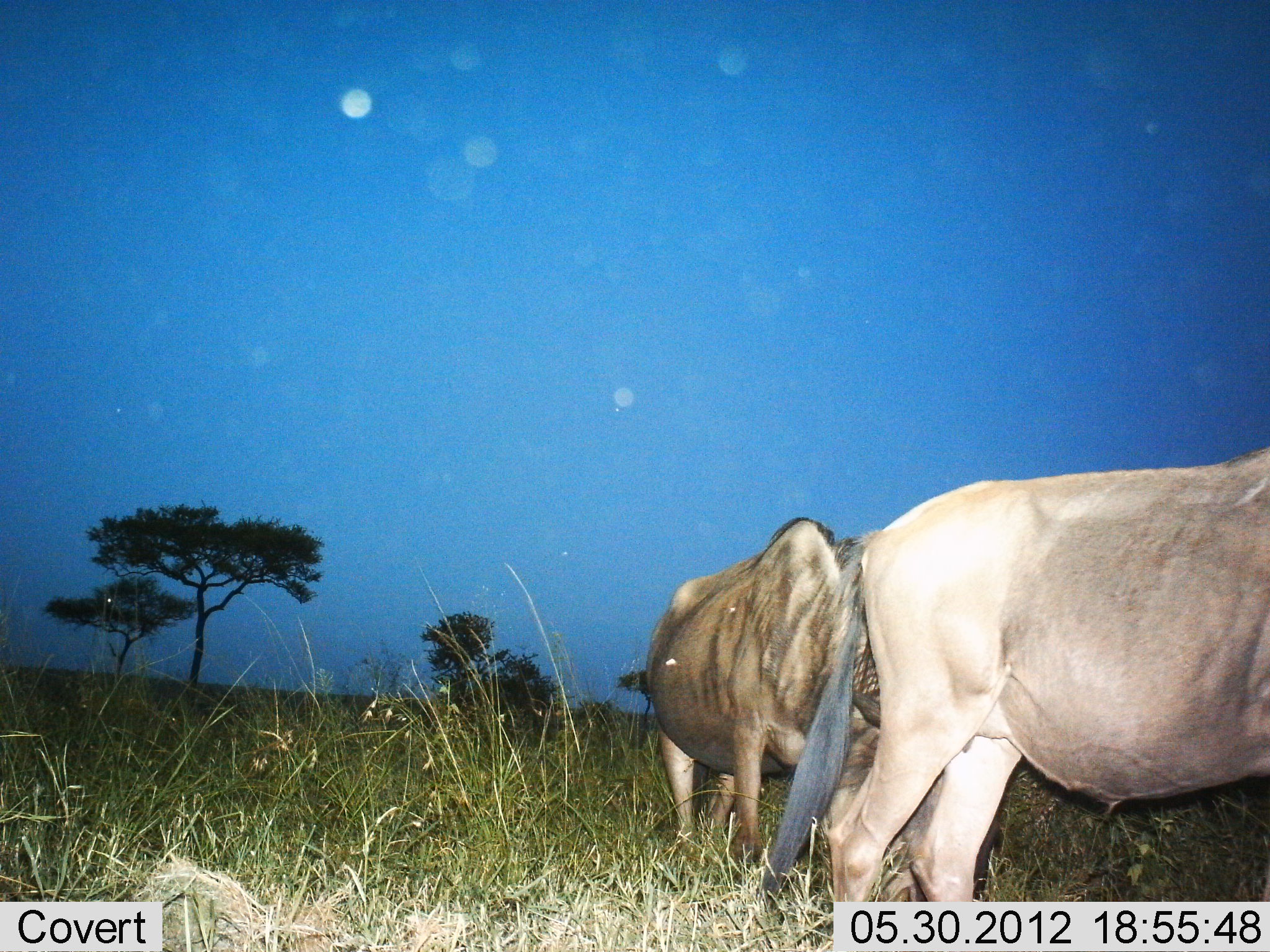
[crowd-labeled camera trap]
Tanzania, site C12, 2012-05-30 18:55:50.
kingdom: Animalia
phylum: Chordata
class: Mammalia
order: Artiodactyla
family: Bovidae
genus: Connochaetes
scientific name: Connochaetes taurinus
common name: blue wildebeest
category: wildebeest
Wildebeest (blue wildebeest) (Connochaetes taurinus), count 2. Behavior (volunteer vote fractions): standing 70%, resting 0%, moving 10%, interacting 0%. Young present (vote fraction): 0%. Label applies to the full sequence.